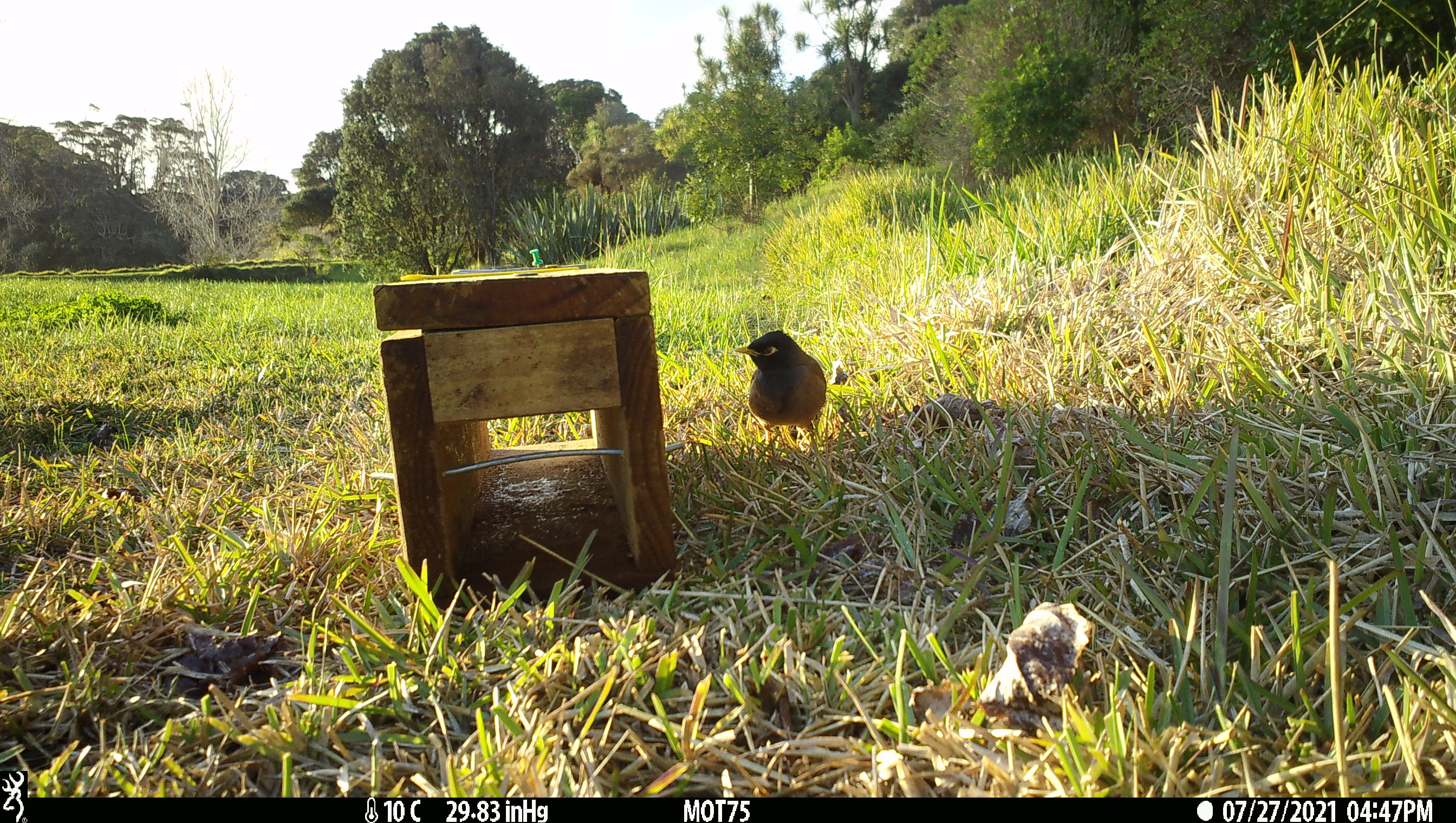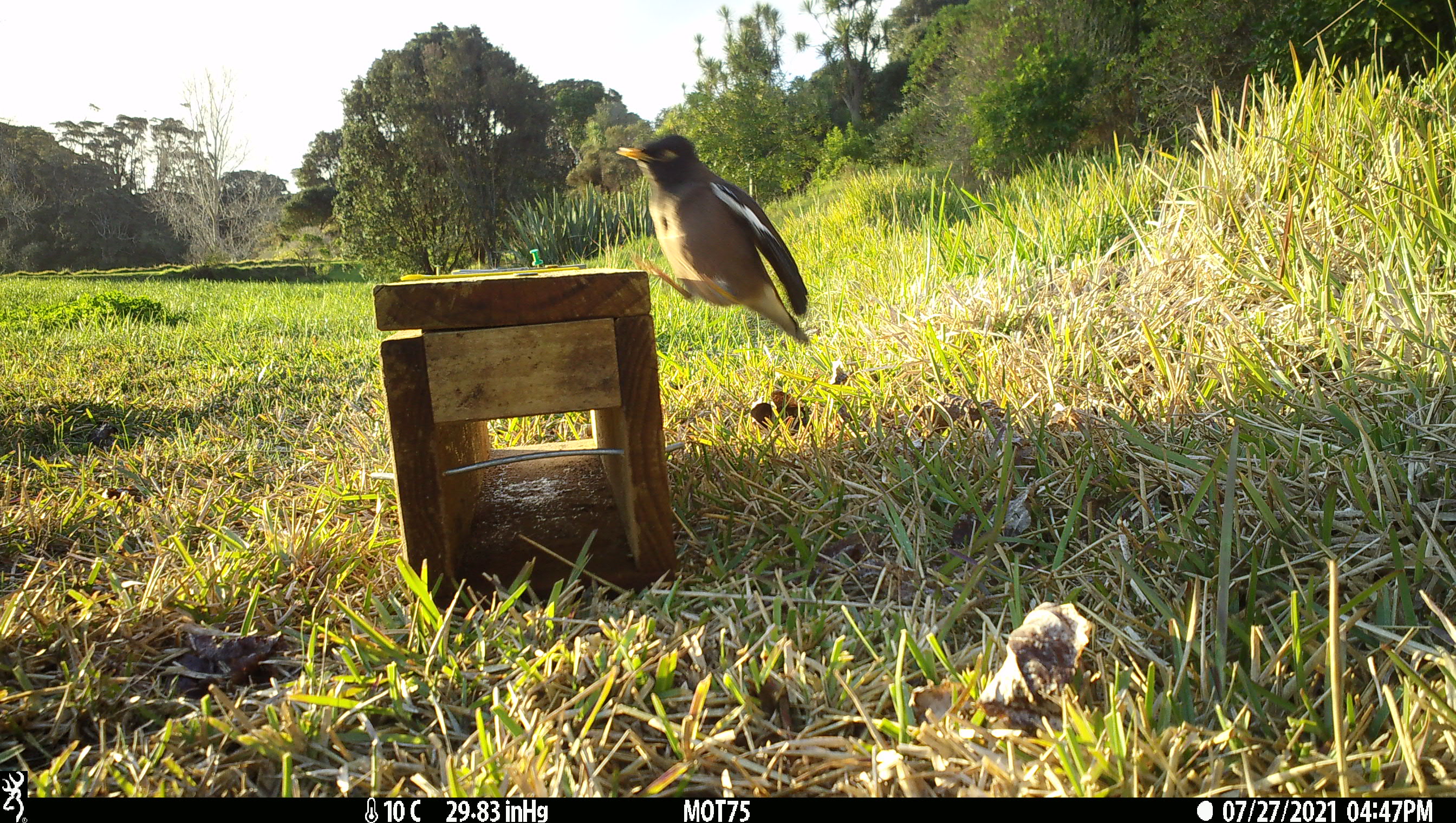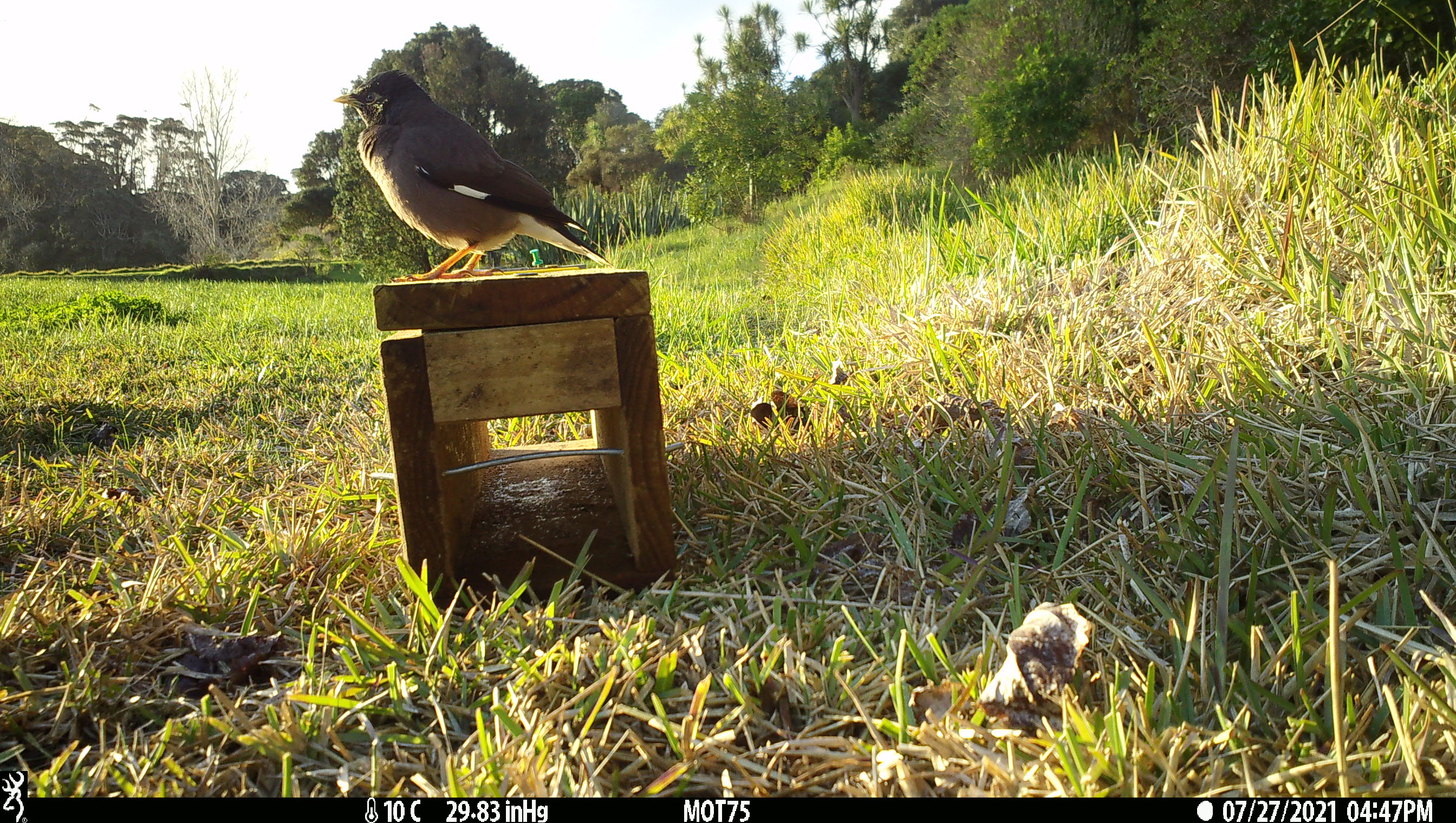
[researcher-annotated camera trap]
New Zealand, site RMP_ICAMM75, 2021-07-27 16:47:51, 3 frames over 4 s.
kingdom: Animalia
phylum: Chordata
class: Aves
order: Passeriformes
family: Sturnidae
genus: Acridotheres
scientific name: Acridotheres tristis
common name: common myna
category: myna